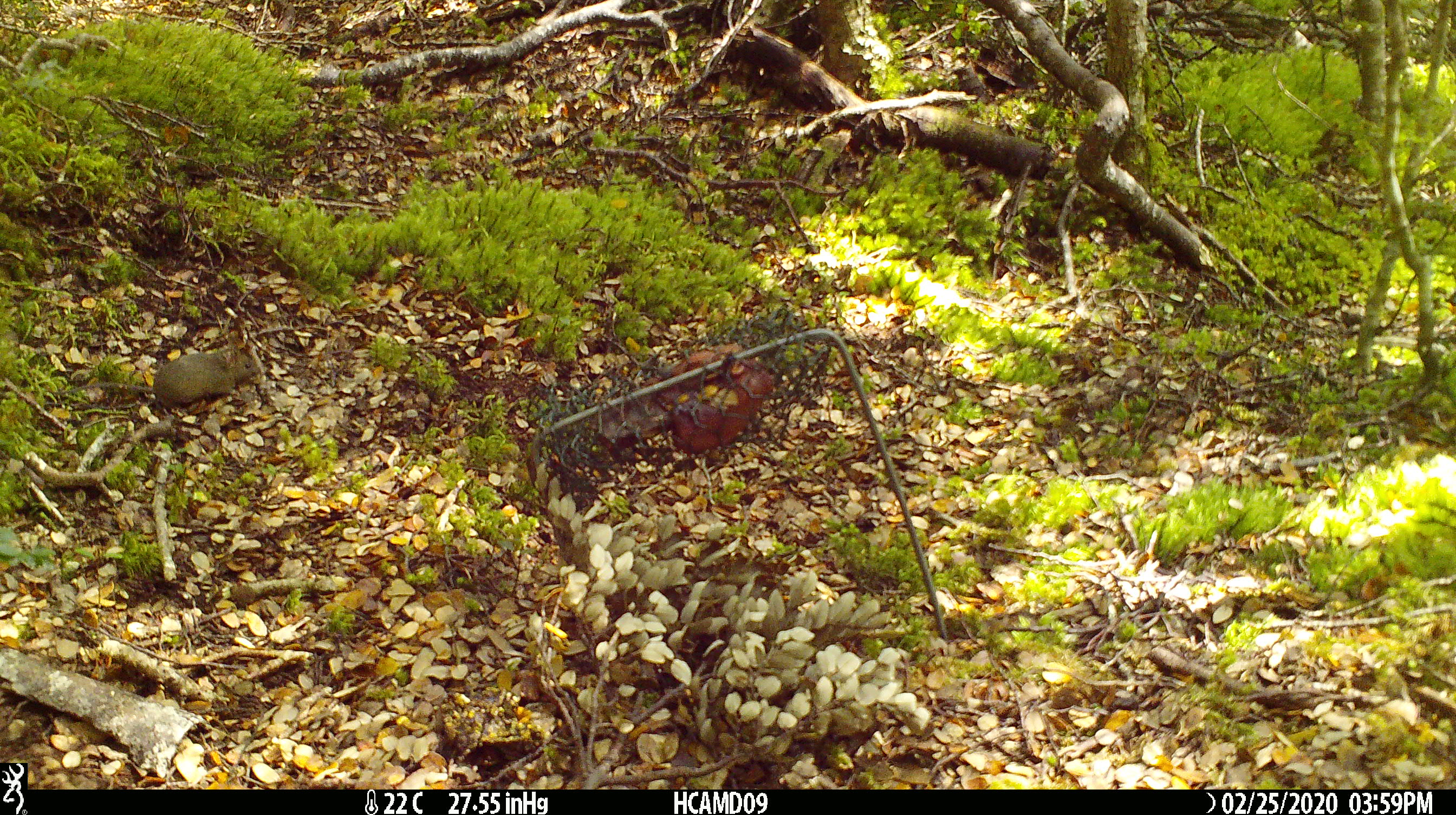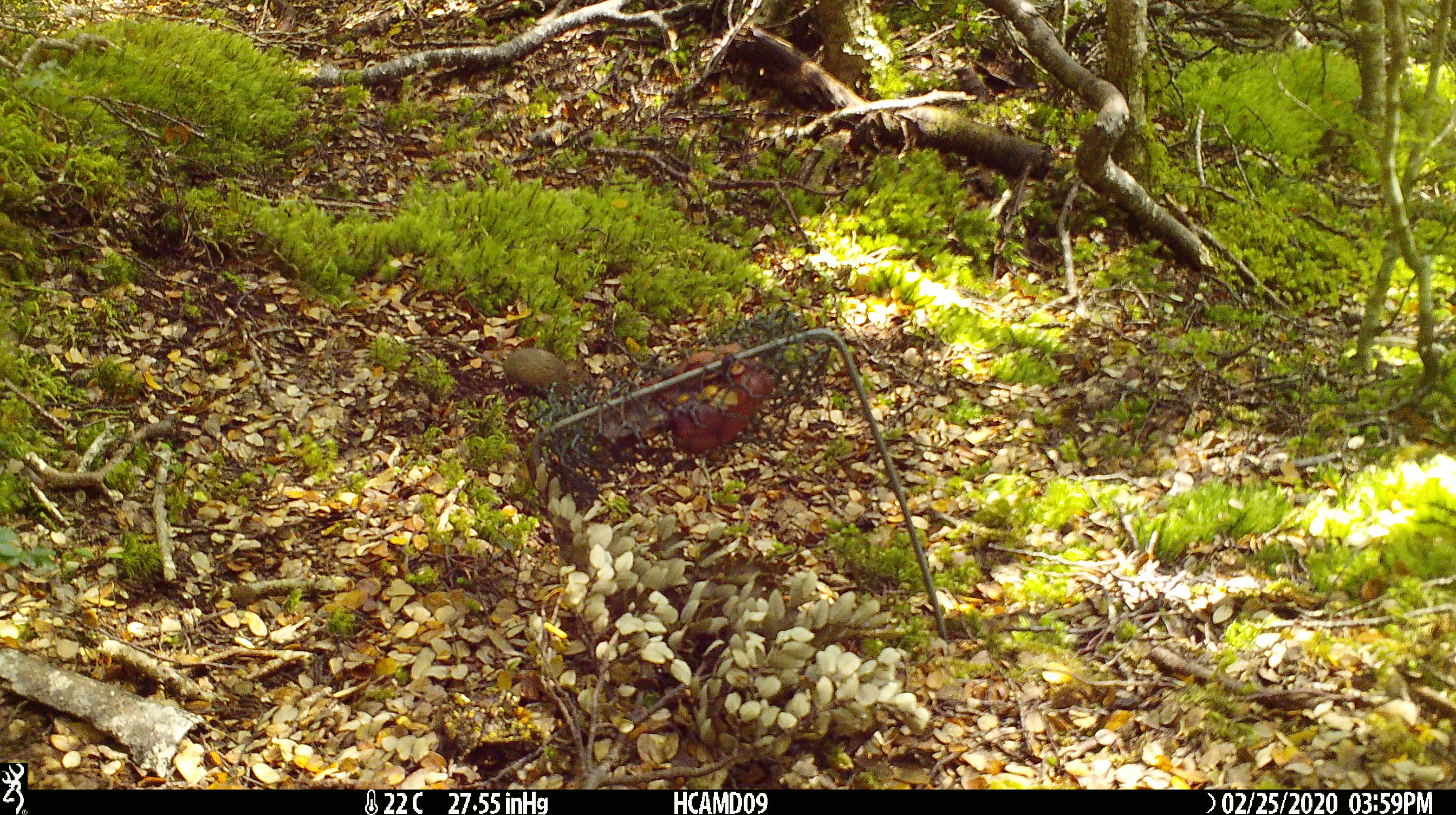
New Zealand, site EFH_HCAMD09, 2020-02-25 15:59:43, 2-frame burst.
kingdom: Animalia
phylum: Chordata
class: Mammalia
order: Rodentia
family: Muridae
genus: Mus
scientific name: Mus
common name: mouse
Mouse (Mus).